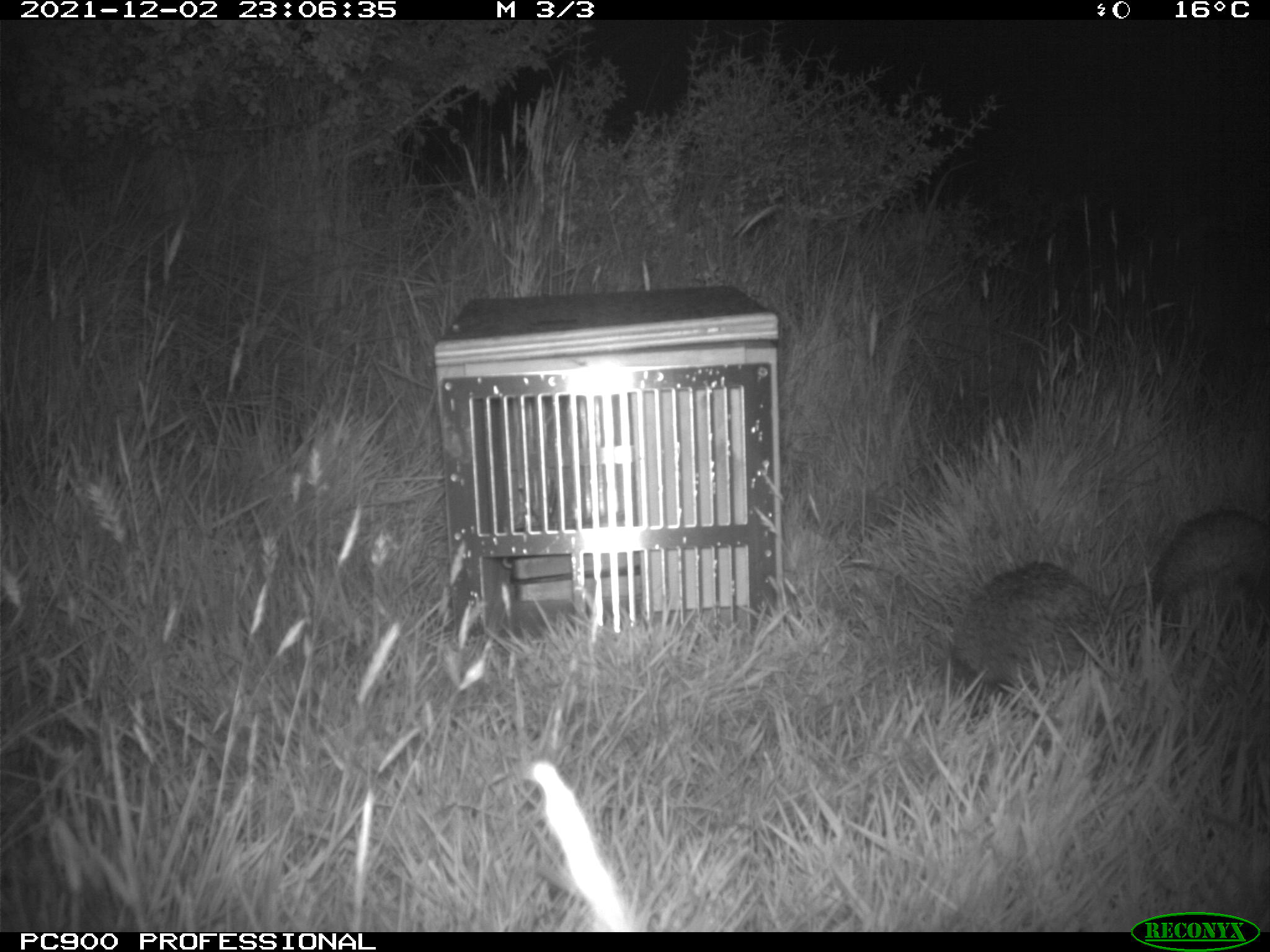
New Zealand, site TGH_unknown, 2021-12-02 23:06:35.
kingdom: Animalia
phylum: Chordata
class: Mammalia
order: Eulipotyphla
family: Erinaceidae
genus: Erinaceus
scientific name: Erinaceus europaeus europaeus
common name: european hedgehog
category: hedgehog